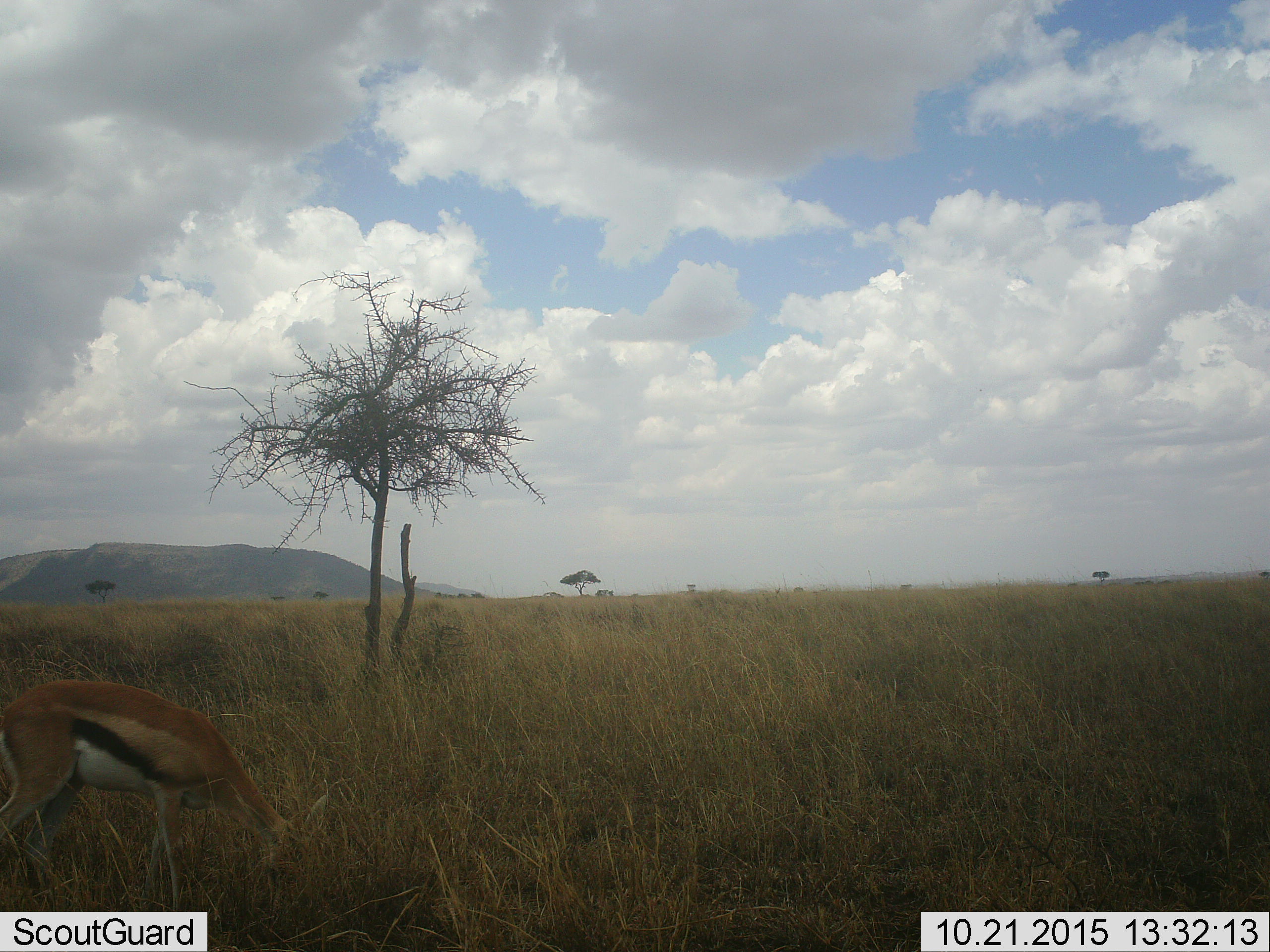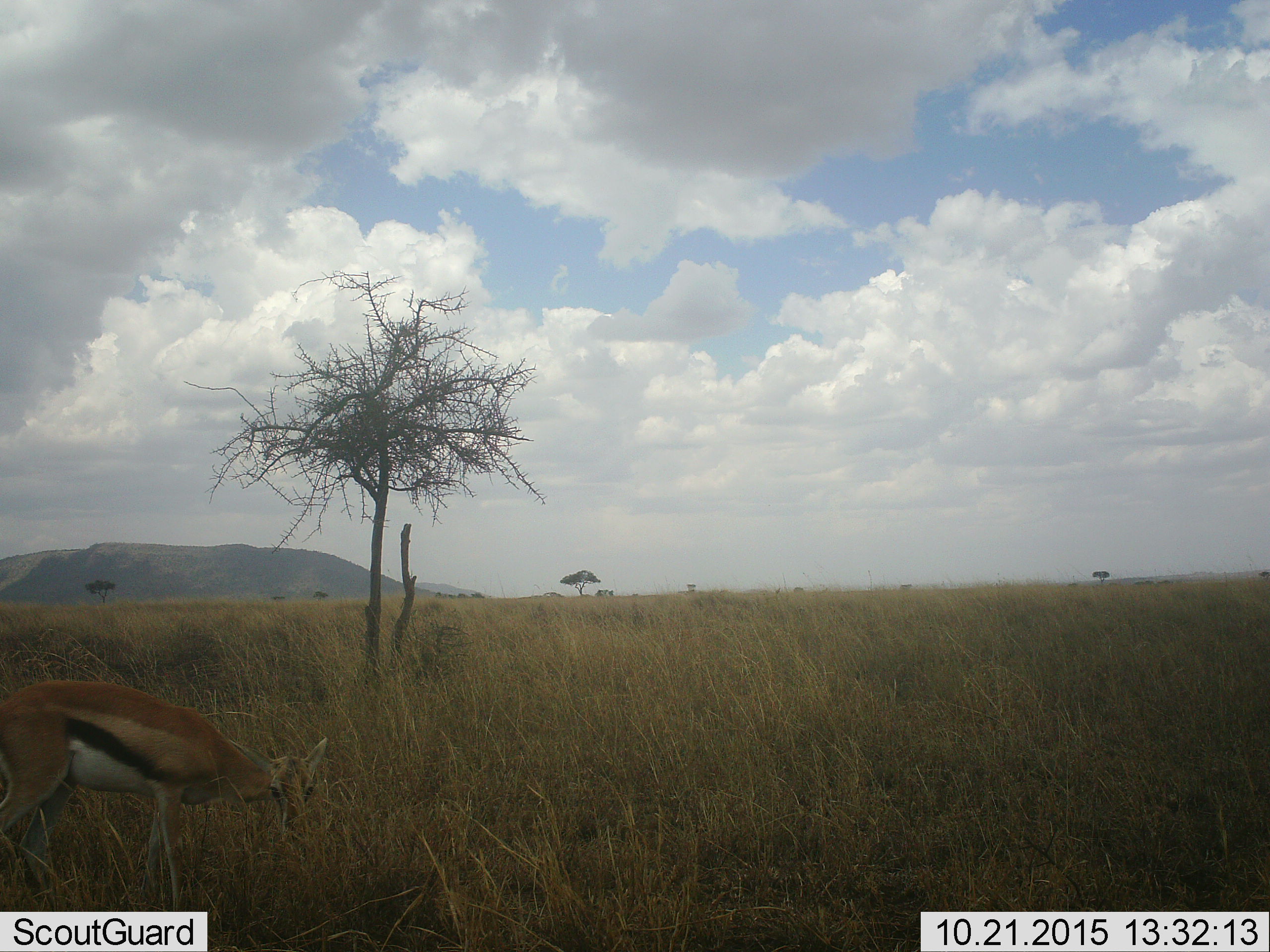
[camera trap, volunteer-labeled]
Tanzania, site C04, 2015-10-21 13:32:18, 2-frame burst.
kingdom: Animalia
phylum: Chordata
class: Mammalia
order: Artiodactyla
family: Bovidae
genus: Eudorcas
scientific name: Eudorcas thomsonii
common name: thomson's gazelle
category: gazellethomsons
Gazellethomsons (thomson's gazelle) (Eudorcas thomsonii), count 1. Behavior (volunteer vote fractions): standing 29%, resting 0%, moving 6%, interacting 6%. Young present (vote fraction): 6%. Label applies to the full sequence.